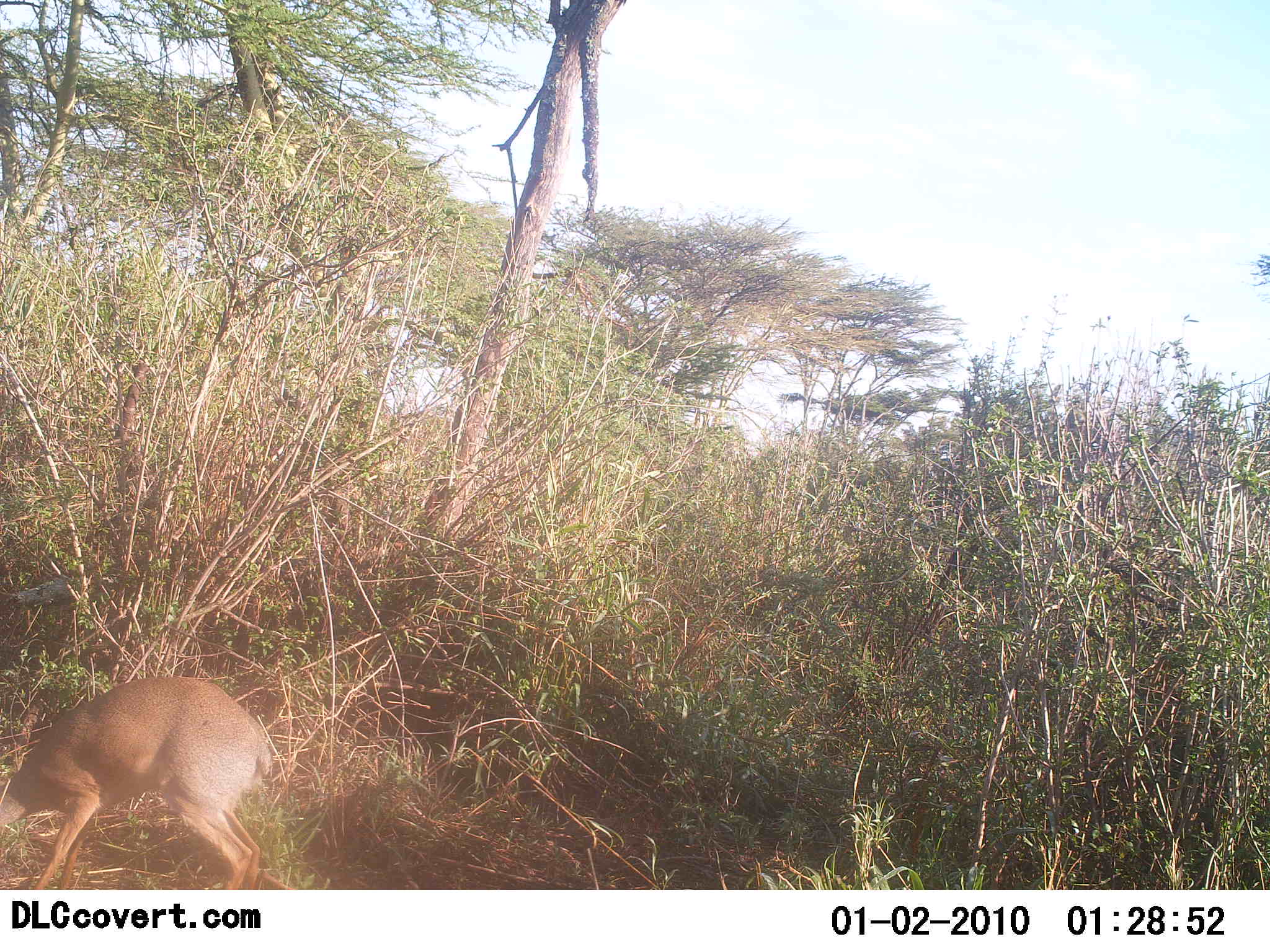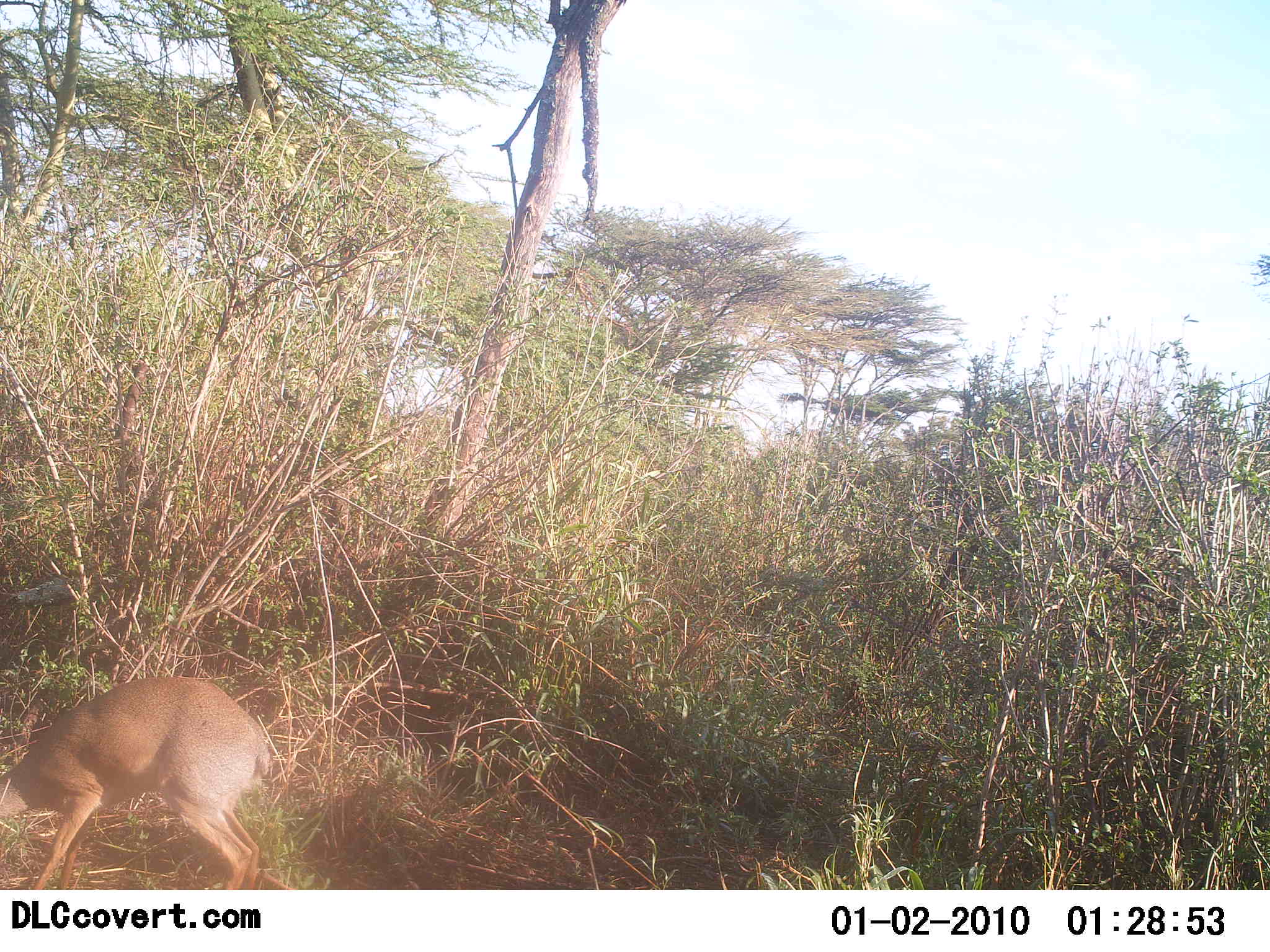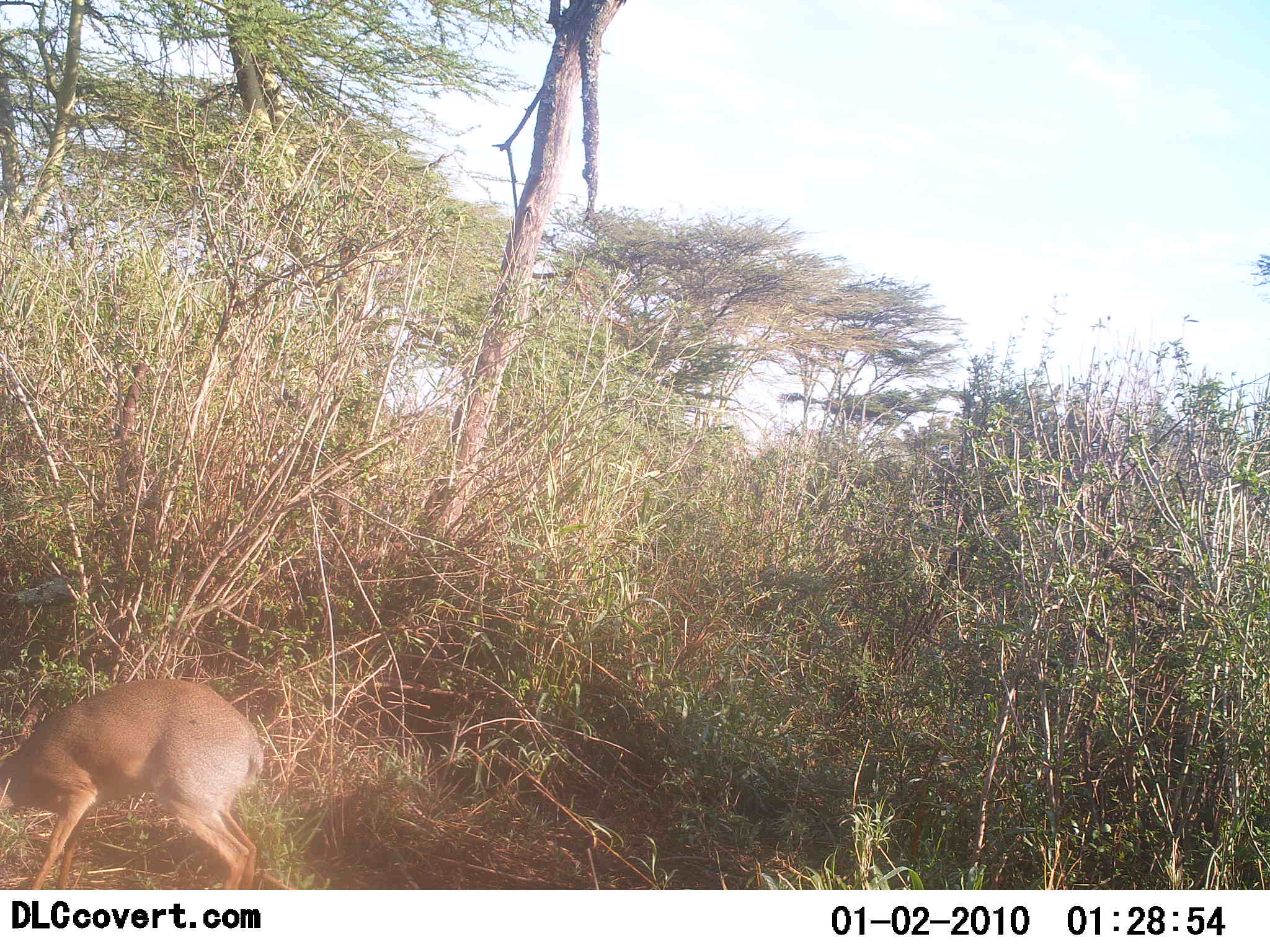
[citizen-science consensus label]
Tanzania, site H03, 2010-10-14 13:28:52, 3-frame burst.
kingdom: Animalia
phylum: Chordata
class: Mammalia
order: Artiodactyla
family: Bovidae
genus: Madoqua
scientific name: Madoqua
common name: dikdik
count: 1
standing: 47%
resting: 0%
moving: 12%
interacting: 6%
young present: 0%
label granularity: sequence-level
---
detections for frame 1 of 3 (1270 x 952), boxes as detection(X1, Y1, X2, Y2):
animal: detection(0, 675, 278, 889)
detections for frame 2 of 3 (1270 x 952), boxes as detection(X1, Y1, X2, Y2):
animal: detection(0, 677, 278, 891)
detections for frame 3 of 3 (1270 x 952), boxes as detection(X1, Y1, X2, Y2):
animal: detection(0, 680, 263, 889)